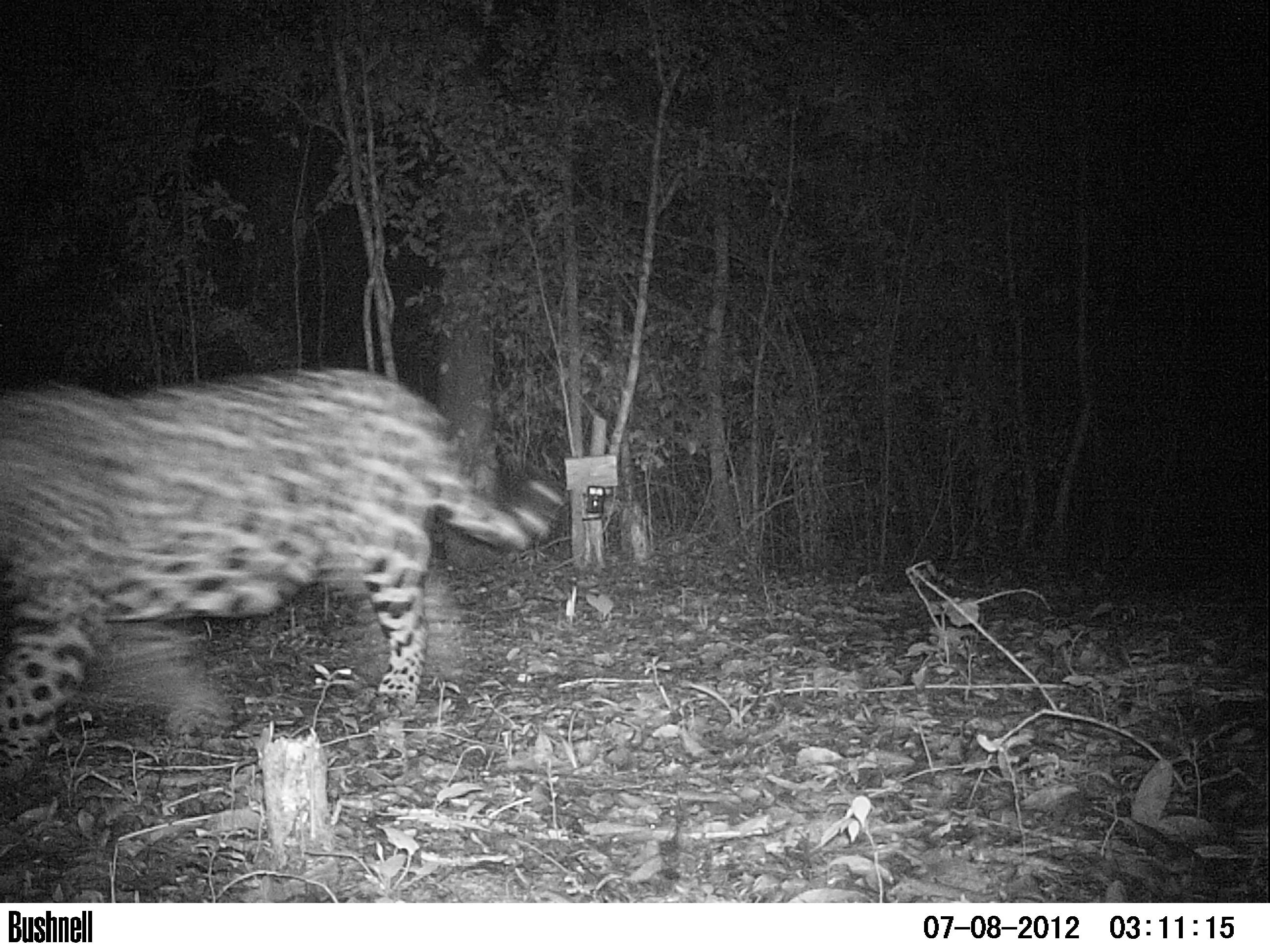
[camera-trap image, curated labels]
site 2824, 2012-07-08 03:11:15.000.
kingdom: Animalia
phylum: Chordata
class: Mammalia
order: Carnivora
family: Felidae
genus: Panthera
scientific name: Panthera onca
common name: jaguar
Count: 1.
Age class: adult.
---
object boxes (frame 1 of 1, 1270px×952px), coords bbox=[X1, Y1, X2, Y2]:
panthera onca: bbox=[1, 368, 566, 786]